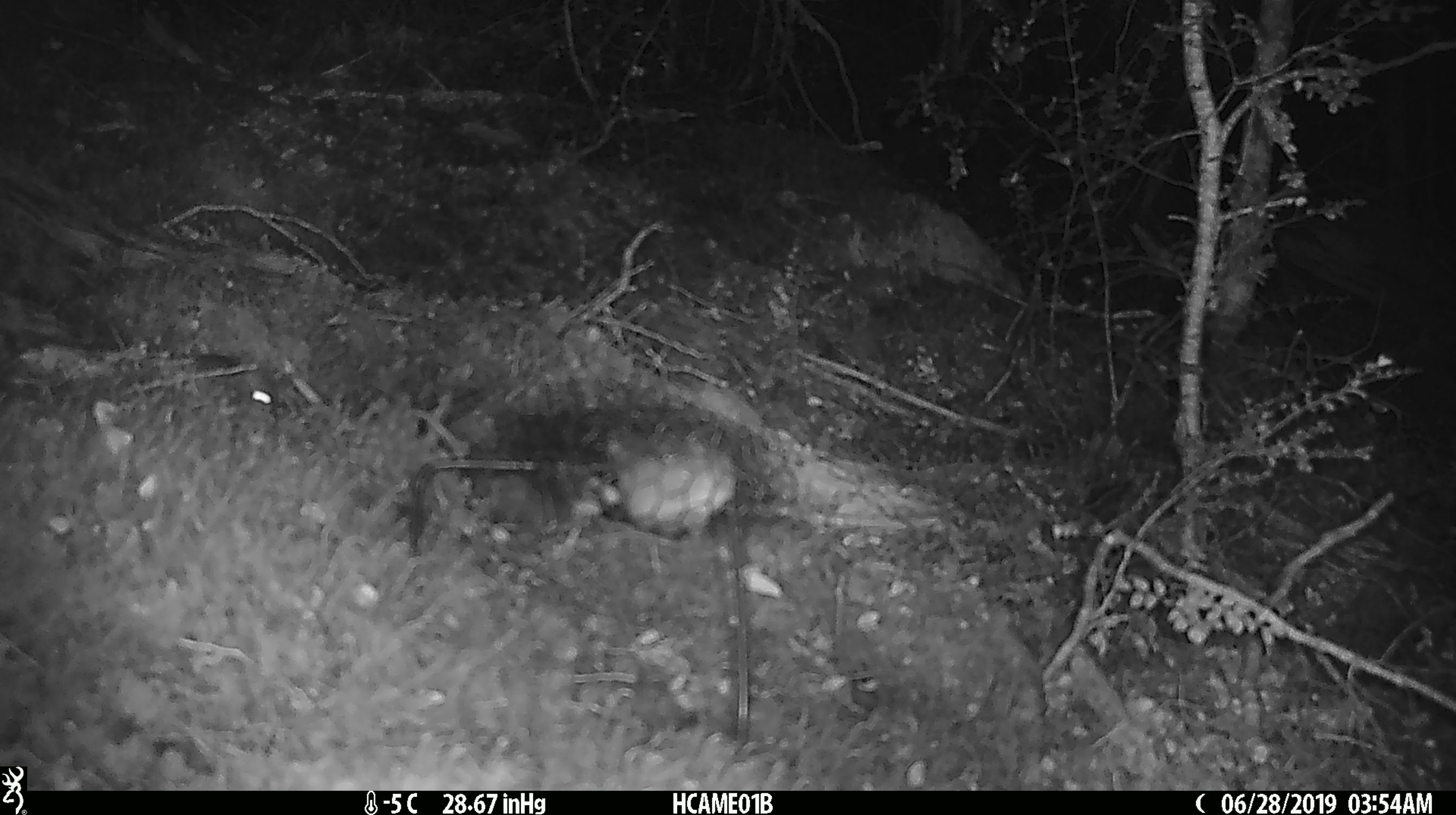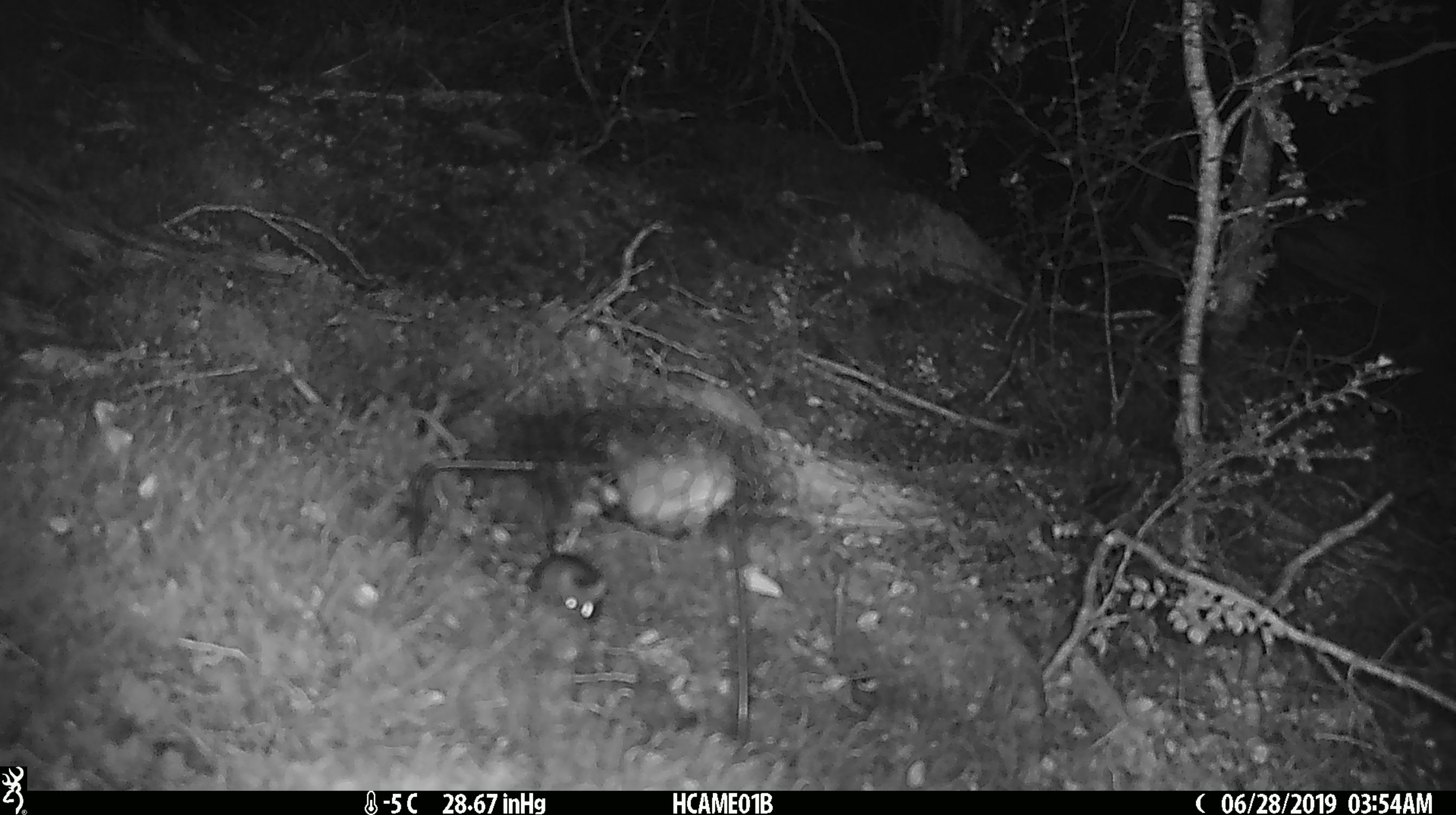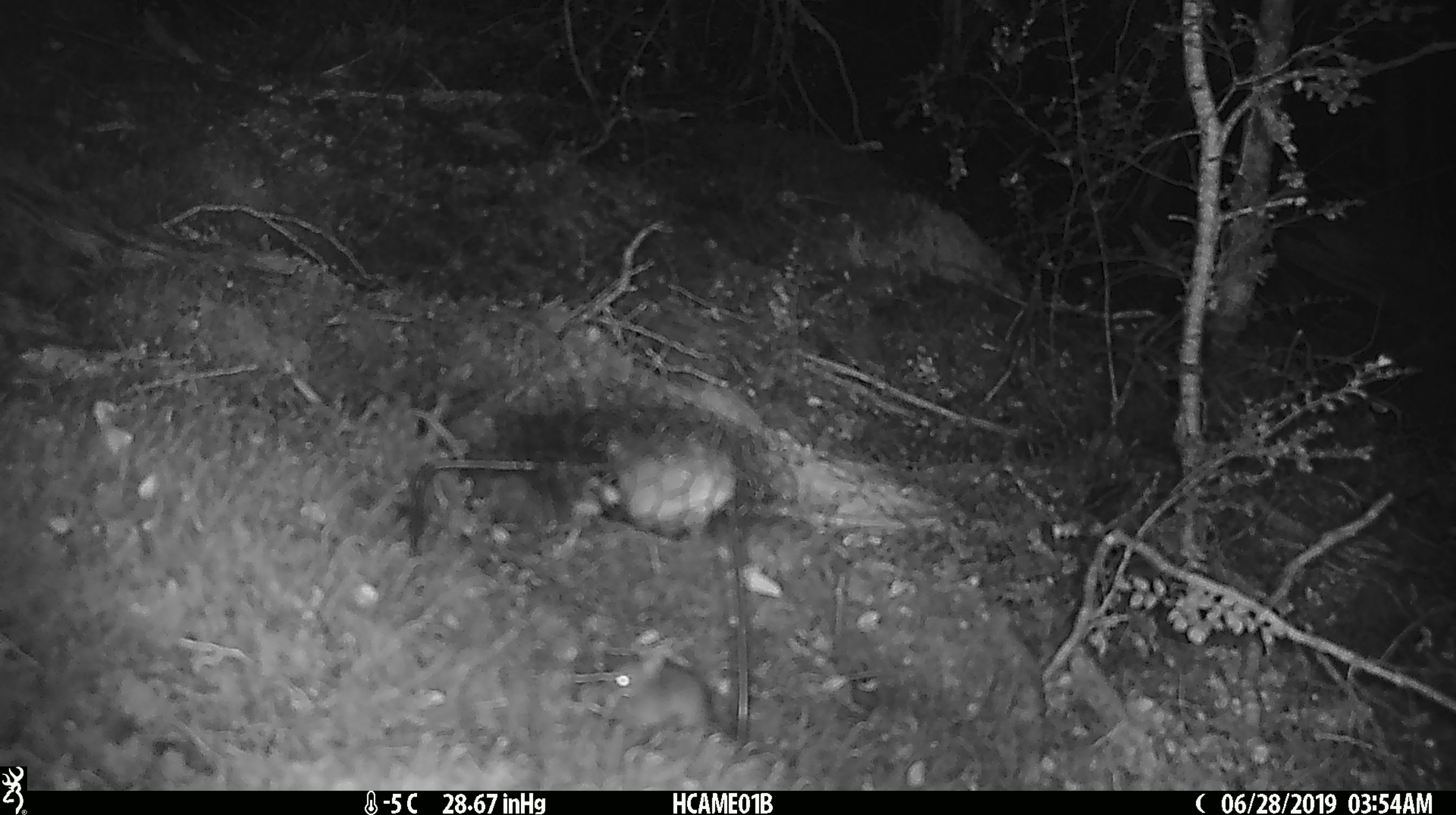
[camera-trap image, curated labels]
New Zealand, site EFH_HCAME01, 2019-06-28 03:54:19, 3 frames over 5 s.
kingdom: Animalia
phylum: Chordata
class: Mammalia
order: Rodentia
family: Muridae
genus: Mus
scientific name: Mus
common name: mouse